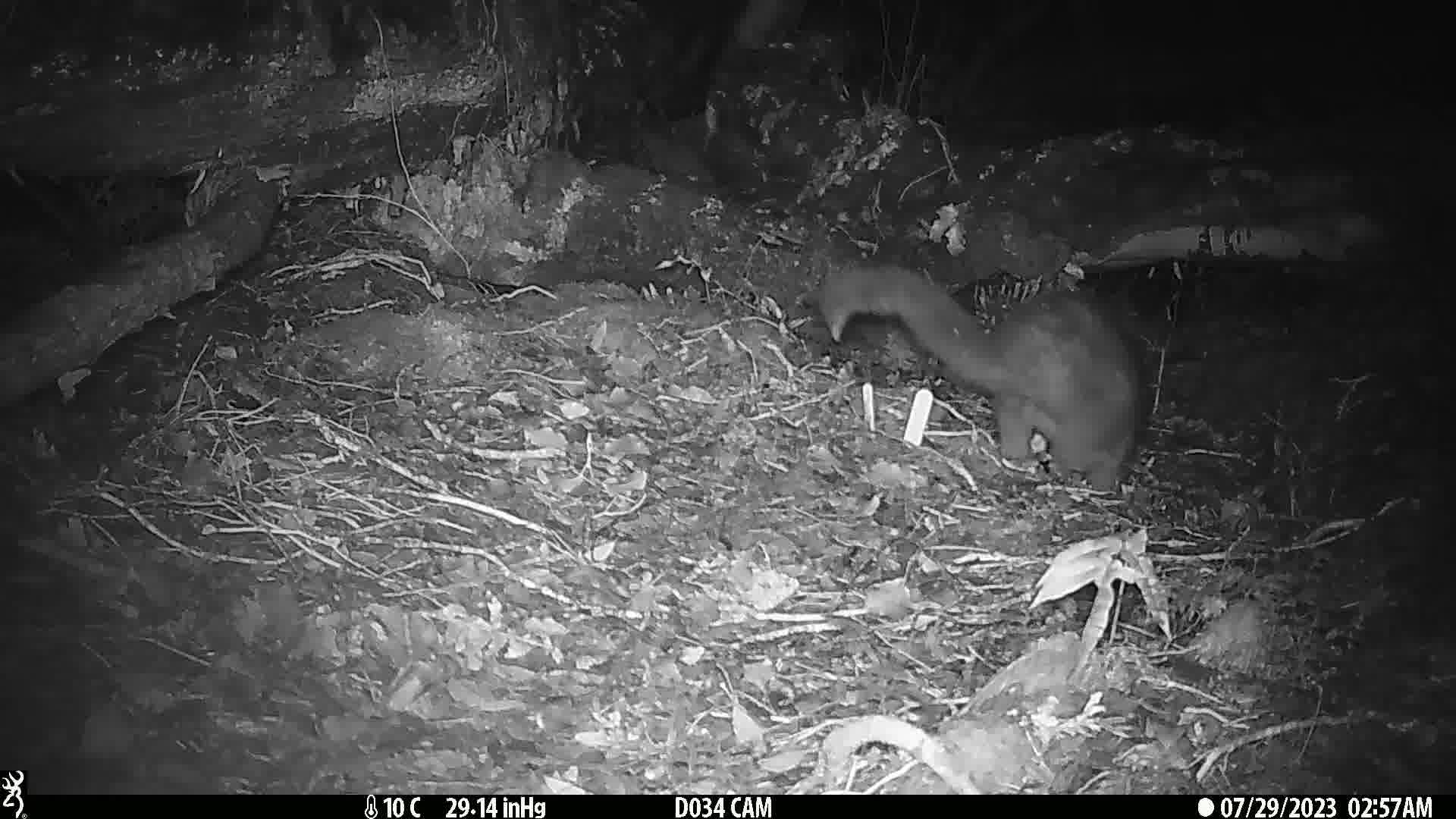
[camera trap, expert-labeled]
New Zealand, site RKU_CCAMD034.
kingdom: Animalia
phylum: Chordata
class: Mammalia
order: Diprotodontia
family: Phalangeridae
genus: Trichosurus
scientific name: Trichosurus vulpecula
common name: common brushtail possum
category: possum